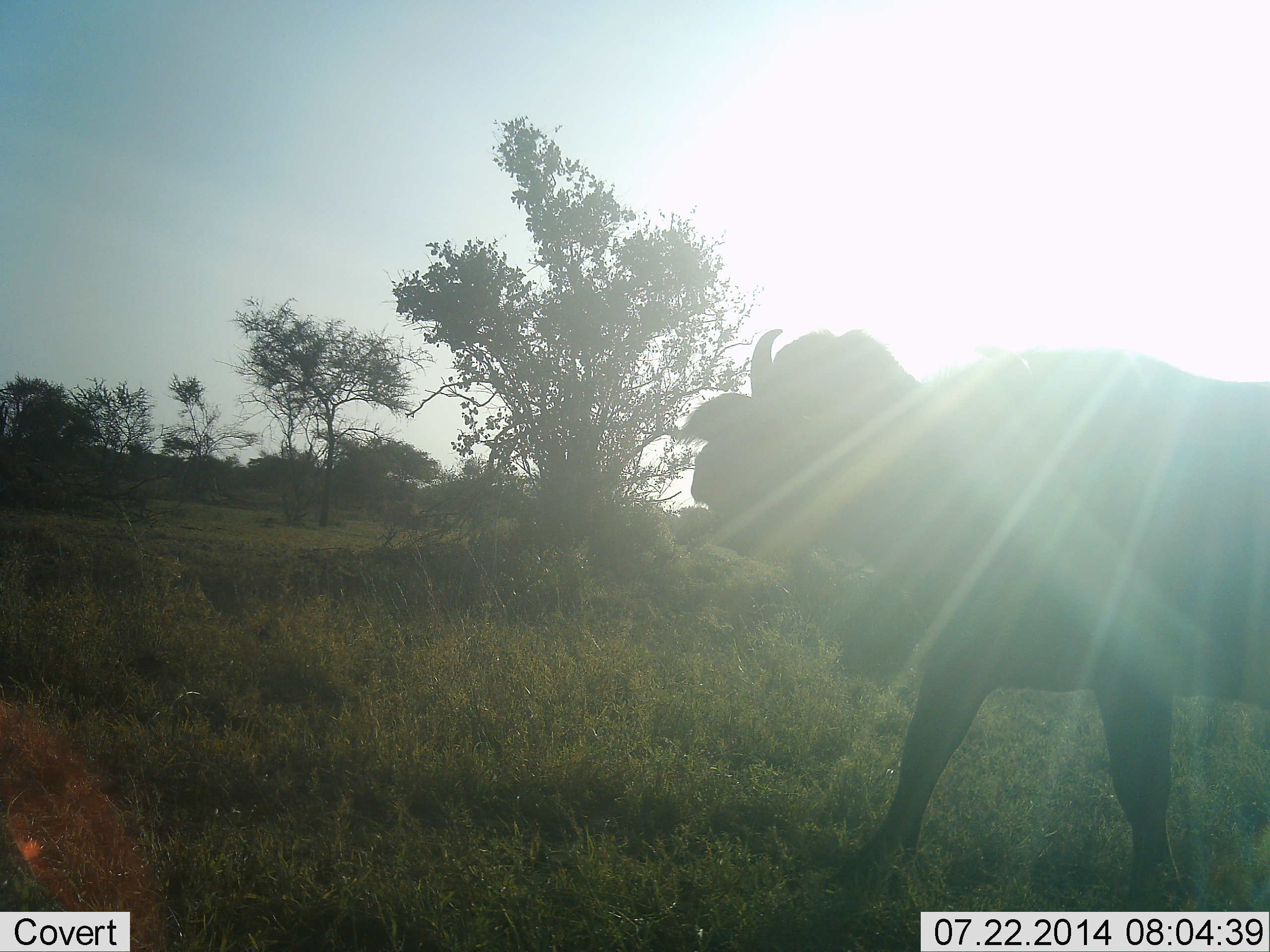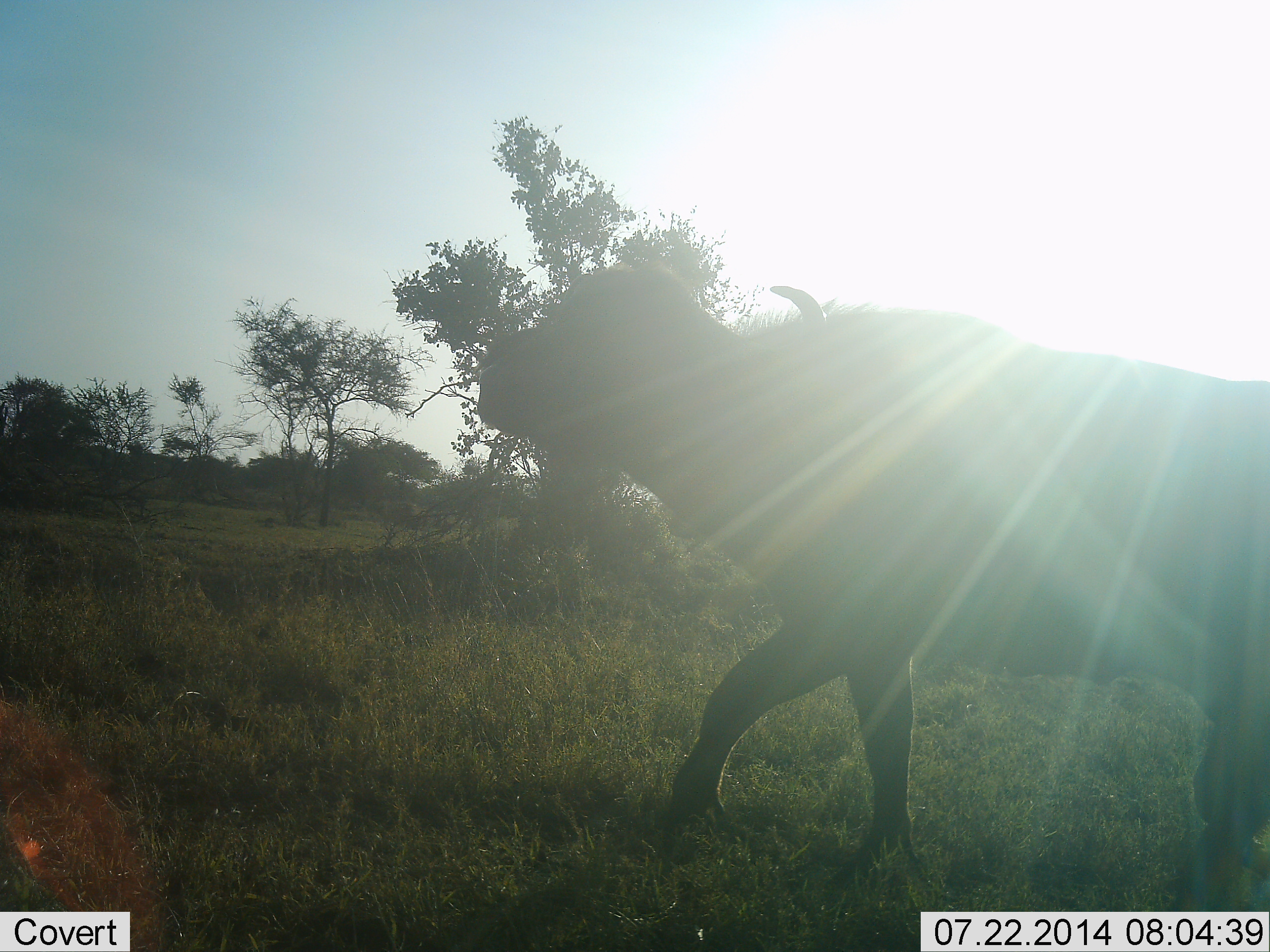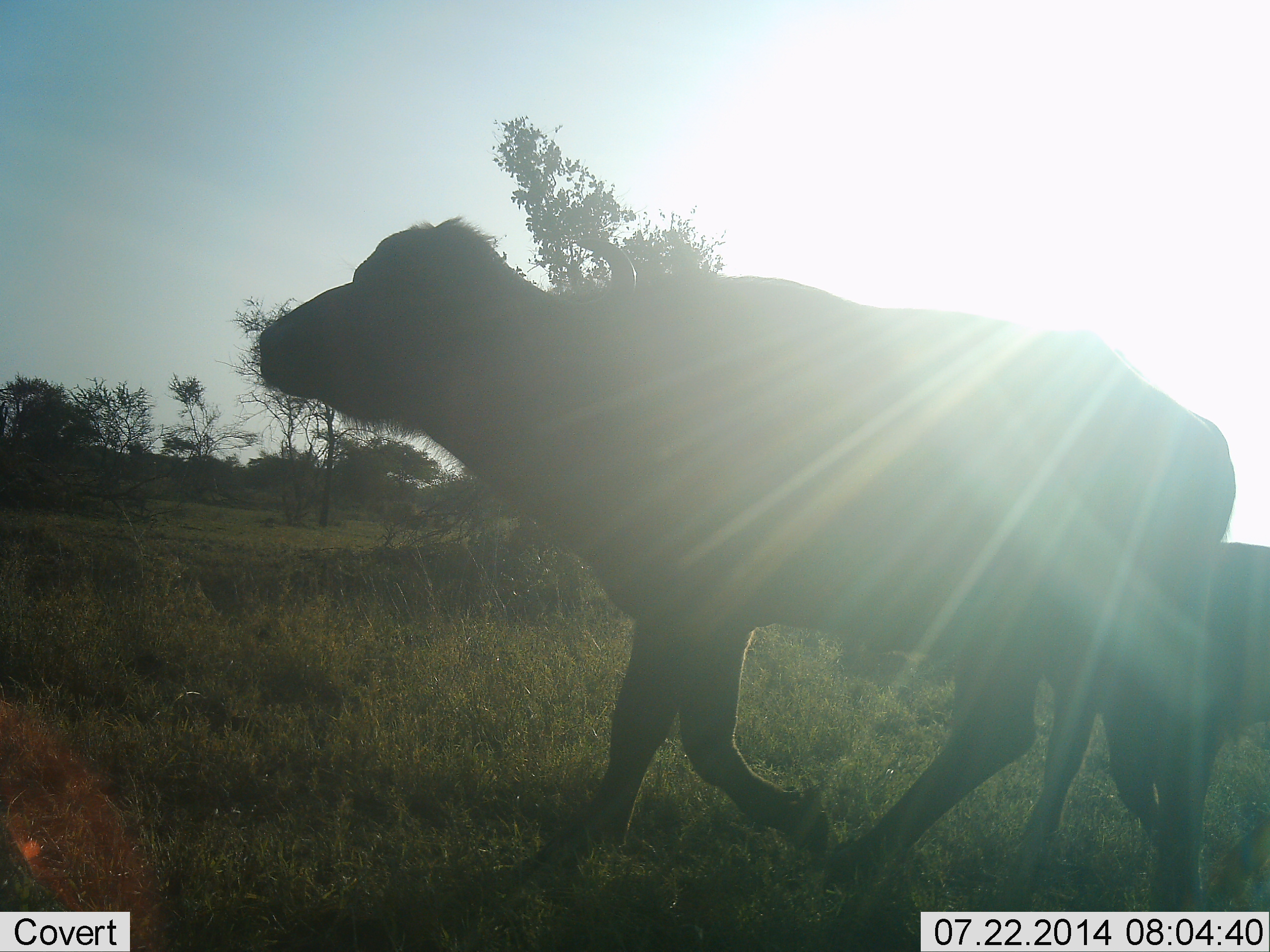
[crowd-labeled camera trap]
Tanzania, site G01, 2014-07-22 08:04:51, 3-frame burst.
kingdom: Animalia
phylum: Chordata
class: Mammalia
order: Artiodactyla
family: Bovidae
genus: Syncerus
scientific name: Syncerus caffer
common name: cape buffalo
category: buffalo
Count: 2.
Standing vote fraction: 0%.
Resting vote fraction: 0%.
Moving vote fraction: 100%.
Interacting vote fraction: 0%.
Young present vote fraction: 40%.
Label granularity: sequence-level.